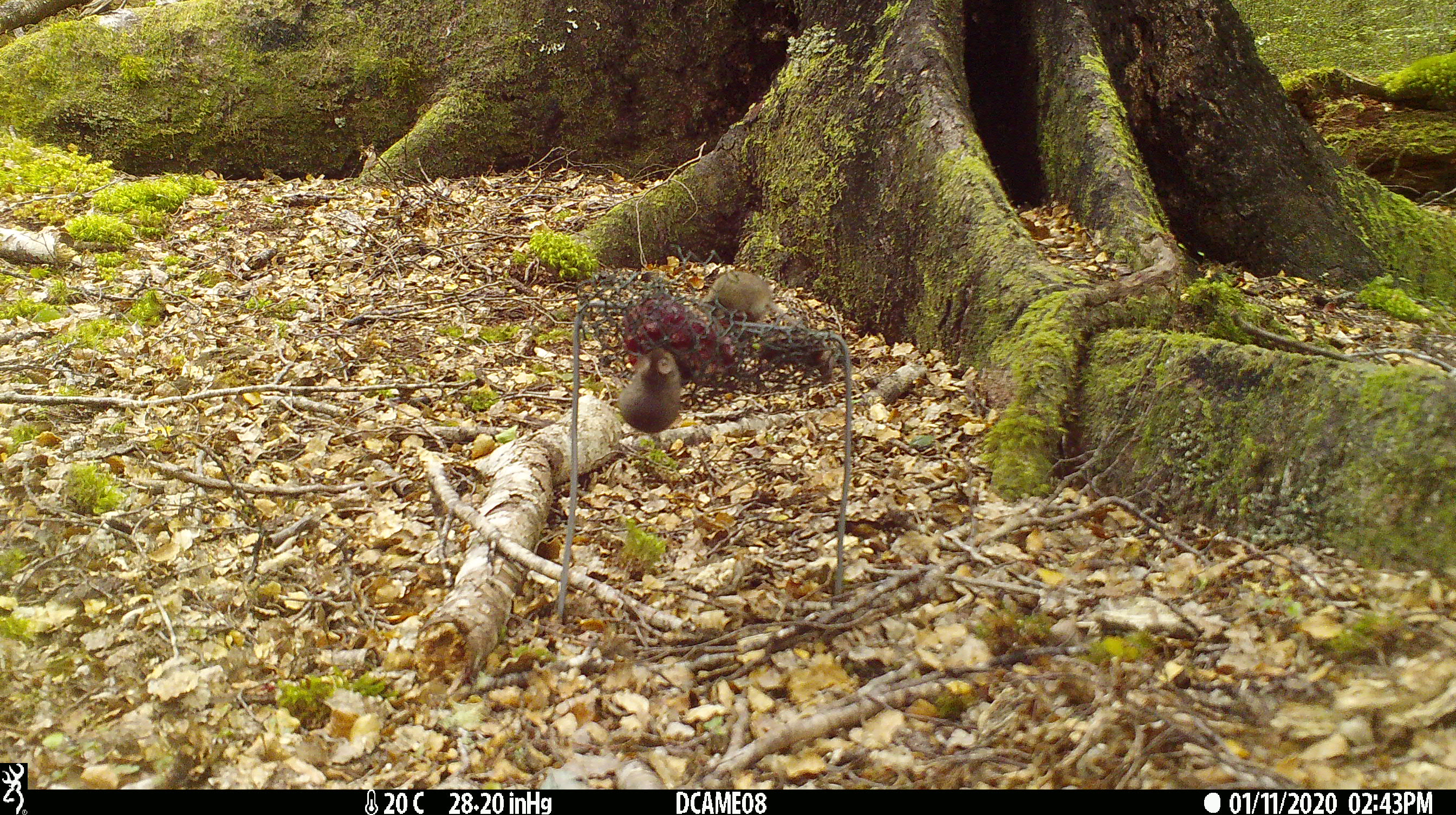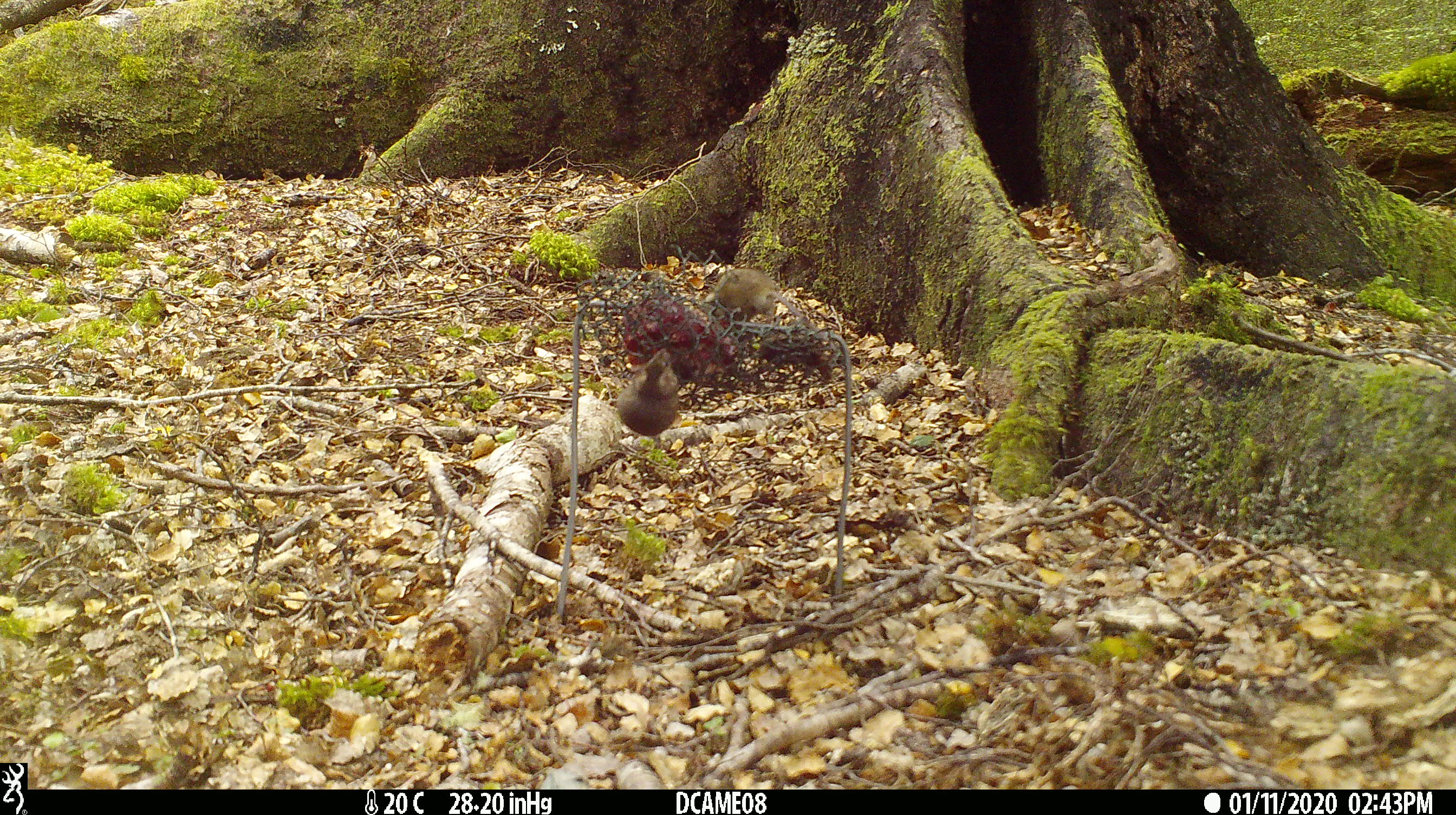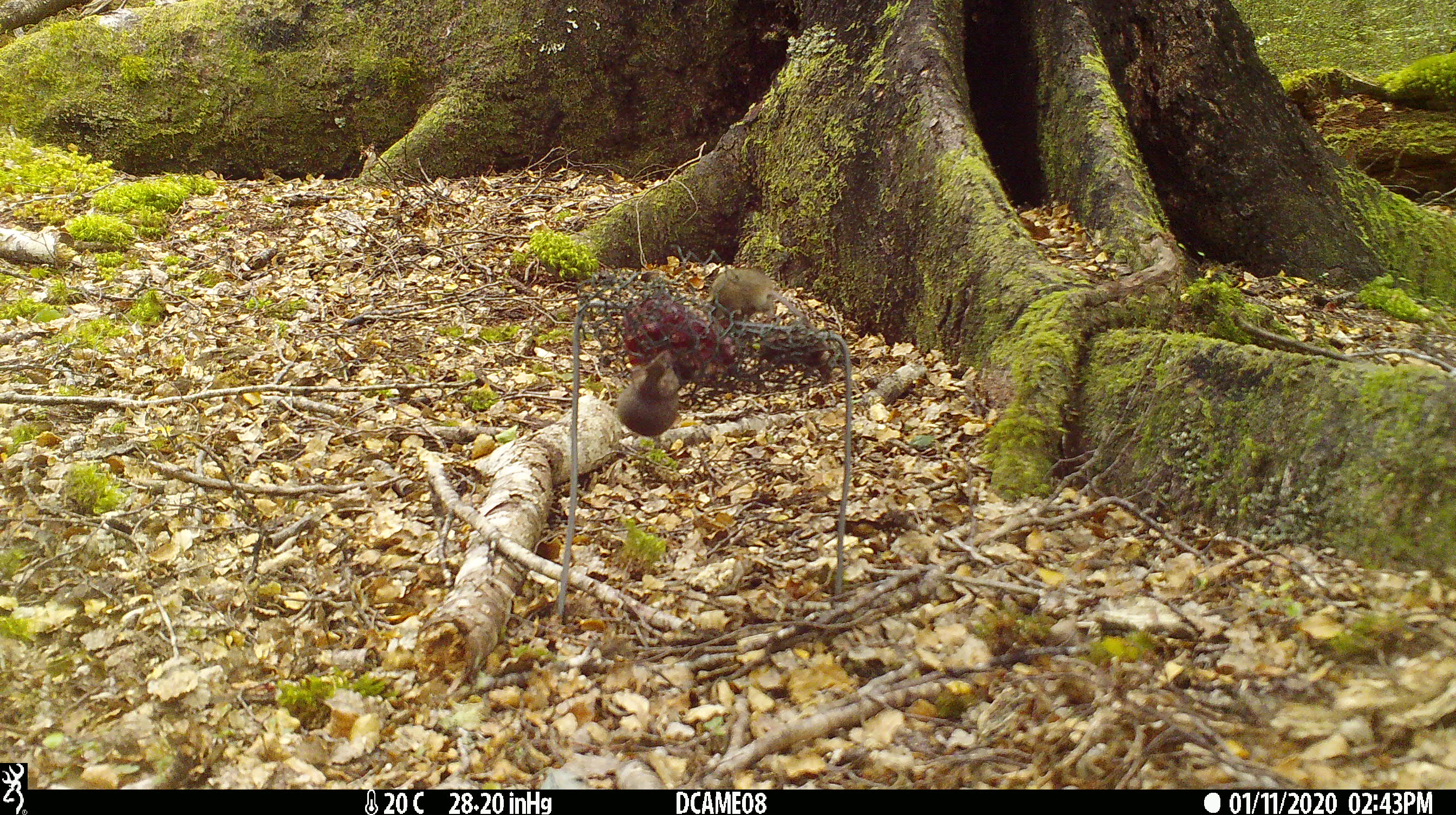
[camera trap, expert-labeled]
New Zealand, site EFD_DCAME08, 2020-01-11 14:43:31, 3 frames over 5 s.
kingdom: Animalia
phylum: Chordata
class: Mammalia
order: Rodentia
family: Muridae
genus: Mus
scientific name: Mus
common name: mouse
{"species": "mouse (Mus)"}